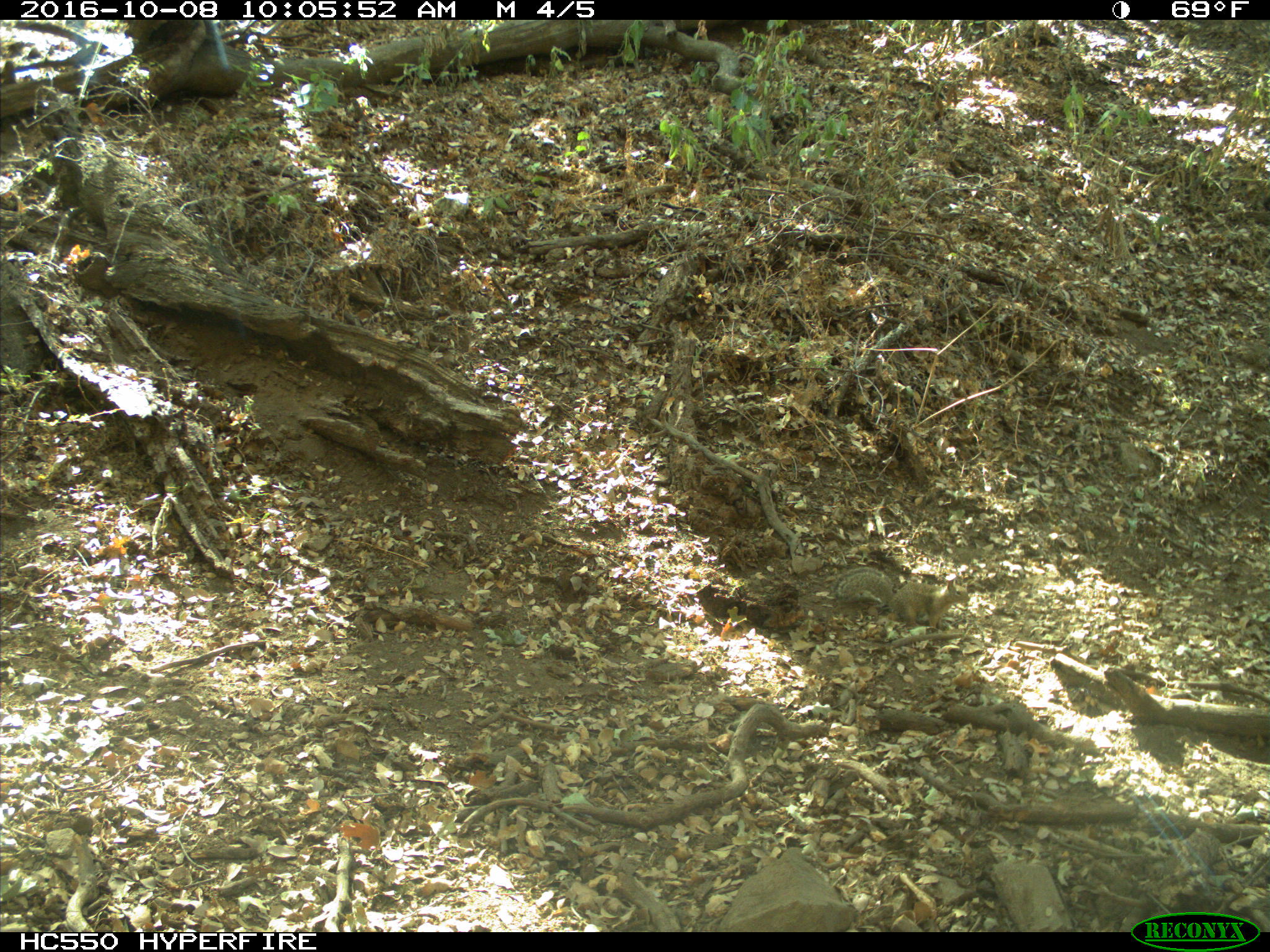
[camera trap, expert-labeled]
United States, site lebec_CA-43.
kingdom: Animalia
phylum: Chordata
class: Mammalia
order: Rodentia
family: Sciuridae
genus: Otospermophilus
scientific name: Otospermophilus beecheyi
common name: california ground squirrel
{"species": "Otospermophilus beecheyi (california ground squirrel)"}